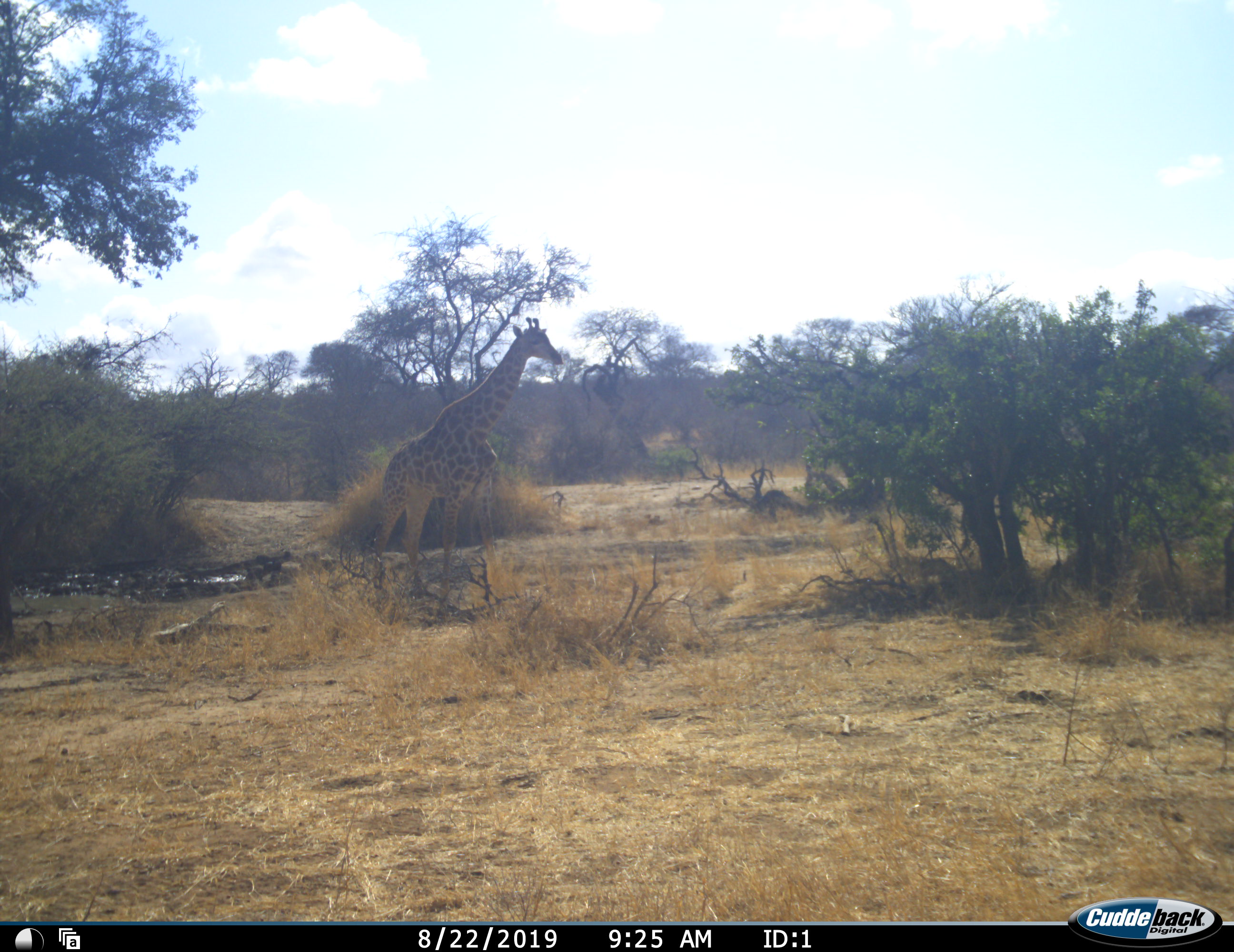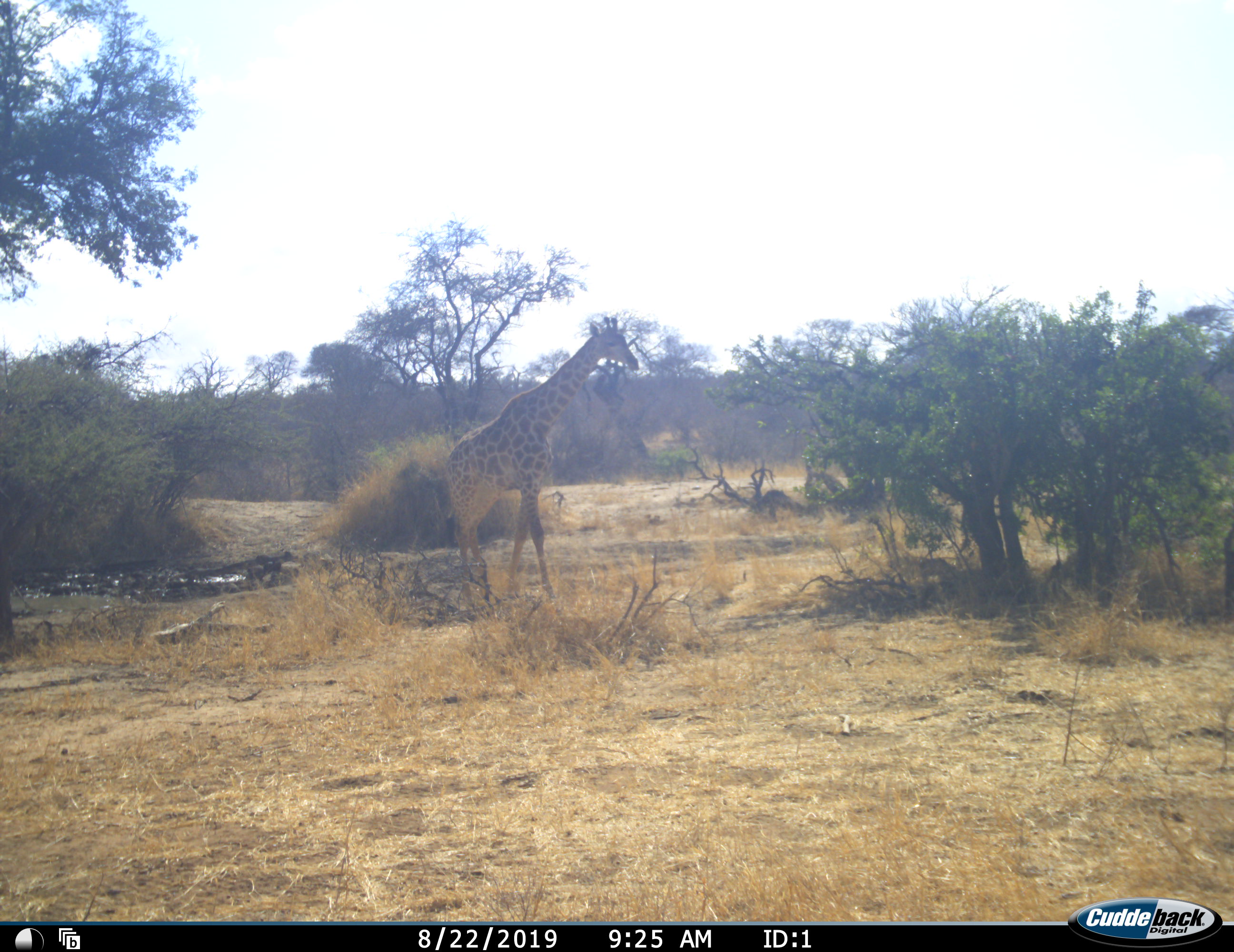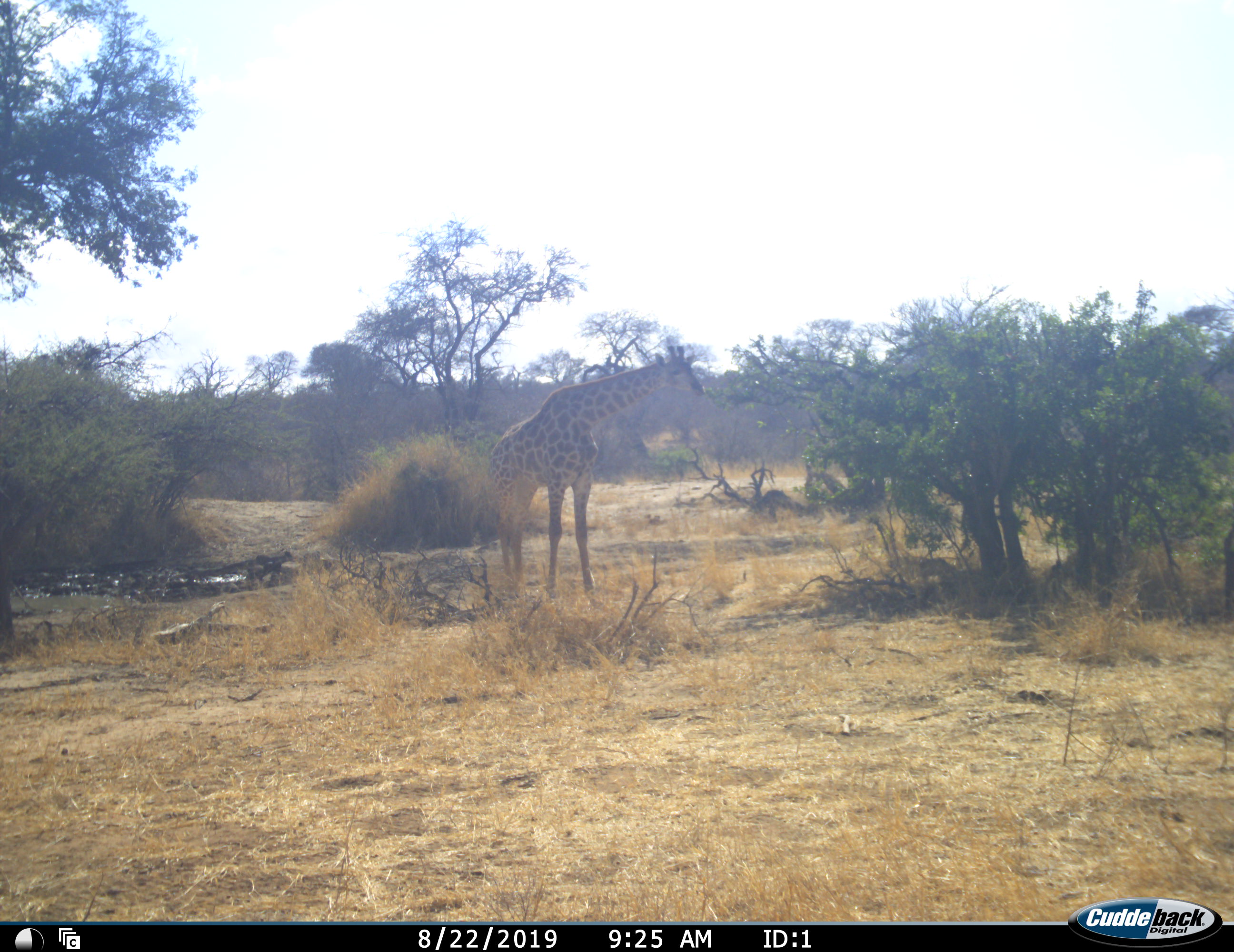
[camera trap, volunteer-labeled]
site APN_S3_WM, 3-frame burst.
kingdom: Animalia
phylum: Chordata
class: Mammalia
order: Artiodactyla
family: Giraffidae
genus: Giraffa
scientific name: Giraffa camelopardalis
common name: giraffe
Giraffe (Giraffa camelopardalis), count 1. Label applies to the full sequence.